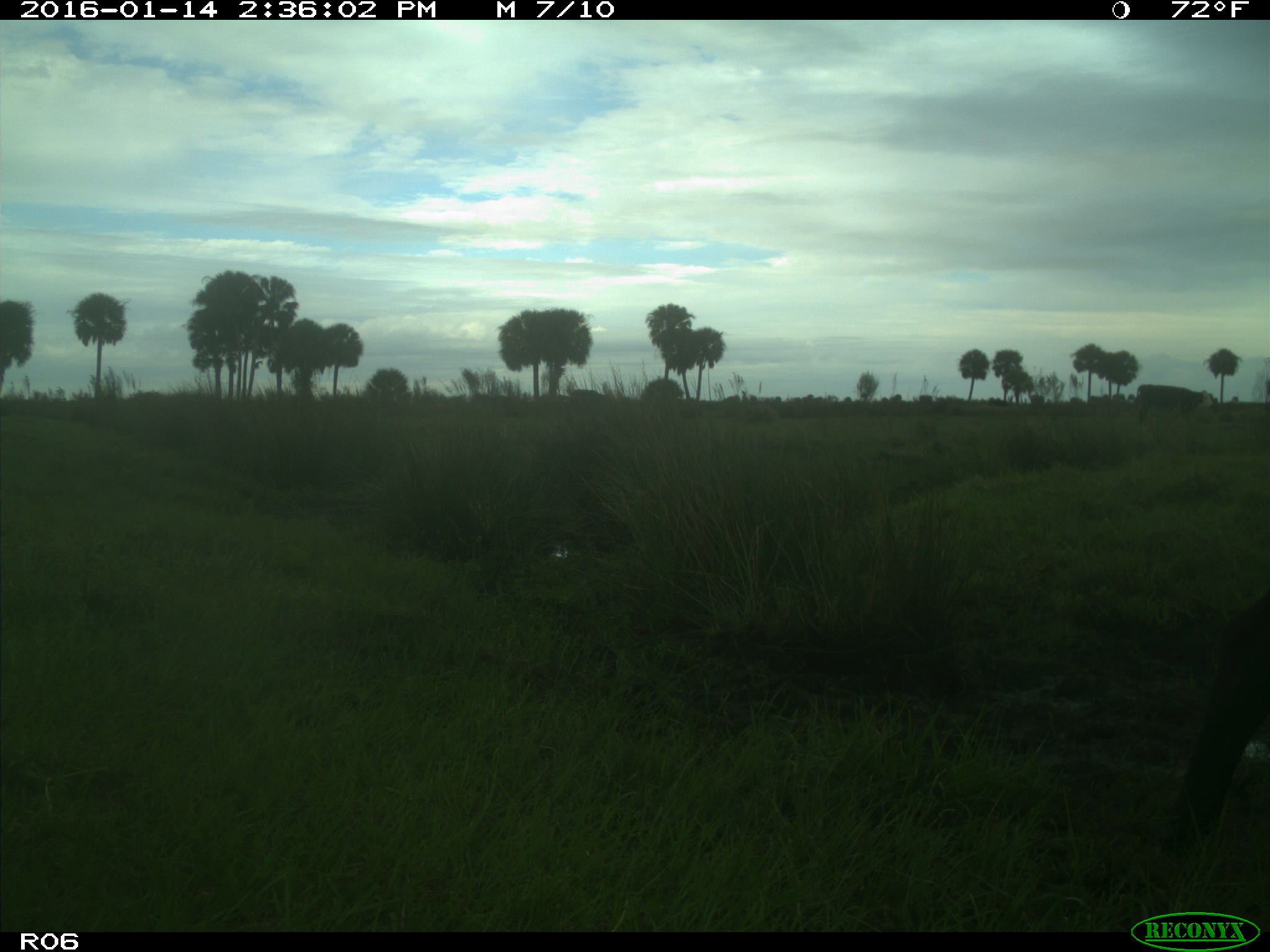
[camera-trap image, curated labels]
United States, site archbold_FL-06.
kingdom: Animalia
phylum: Chordata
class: Mammalia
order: Artiodactyla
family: Bovidae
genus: Bos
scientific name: Bos taurus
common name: domestic cow